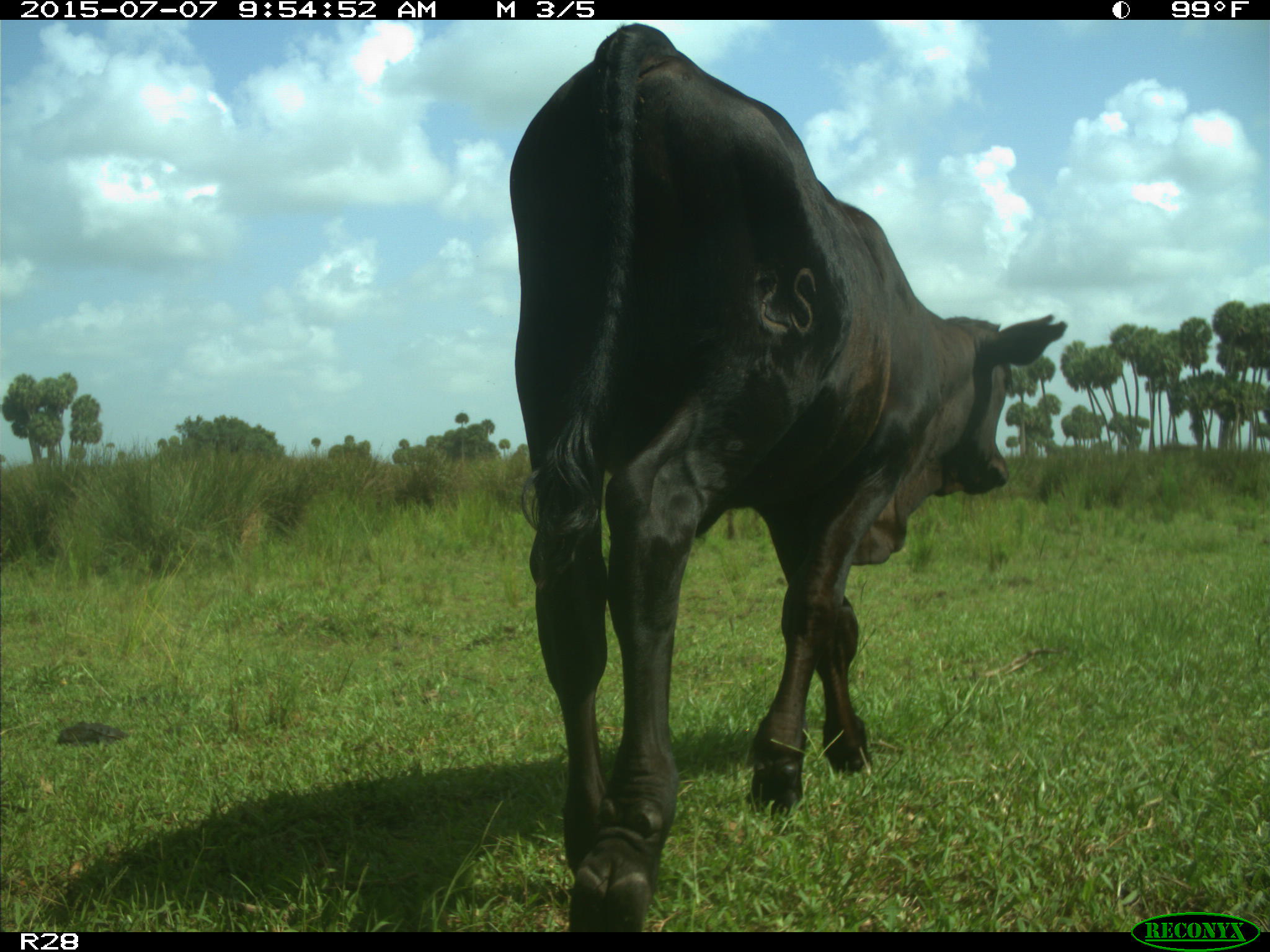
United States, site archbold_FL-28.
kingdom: Animalia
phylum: Chordata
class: Mammalia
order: Artiodactyla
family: Bovidae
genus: Bos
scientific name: Bos taurus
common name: domestic cow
Bos taurus (domestic cow).